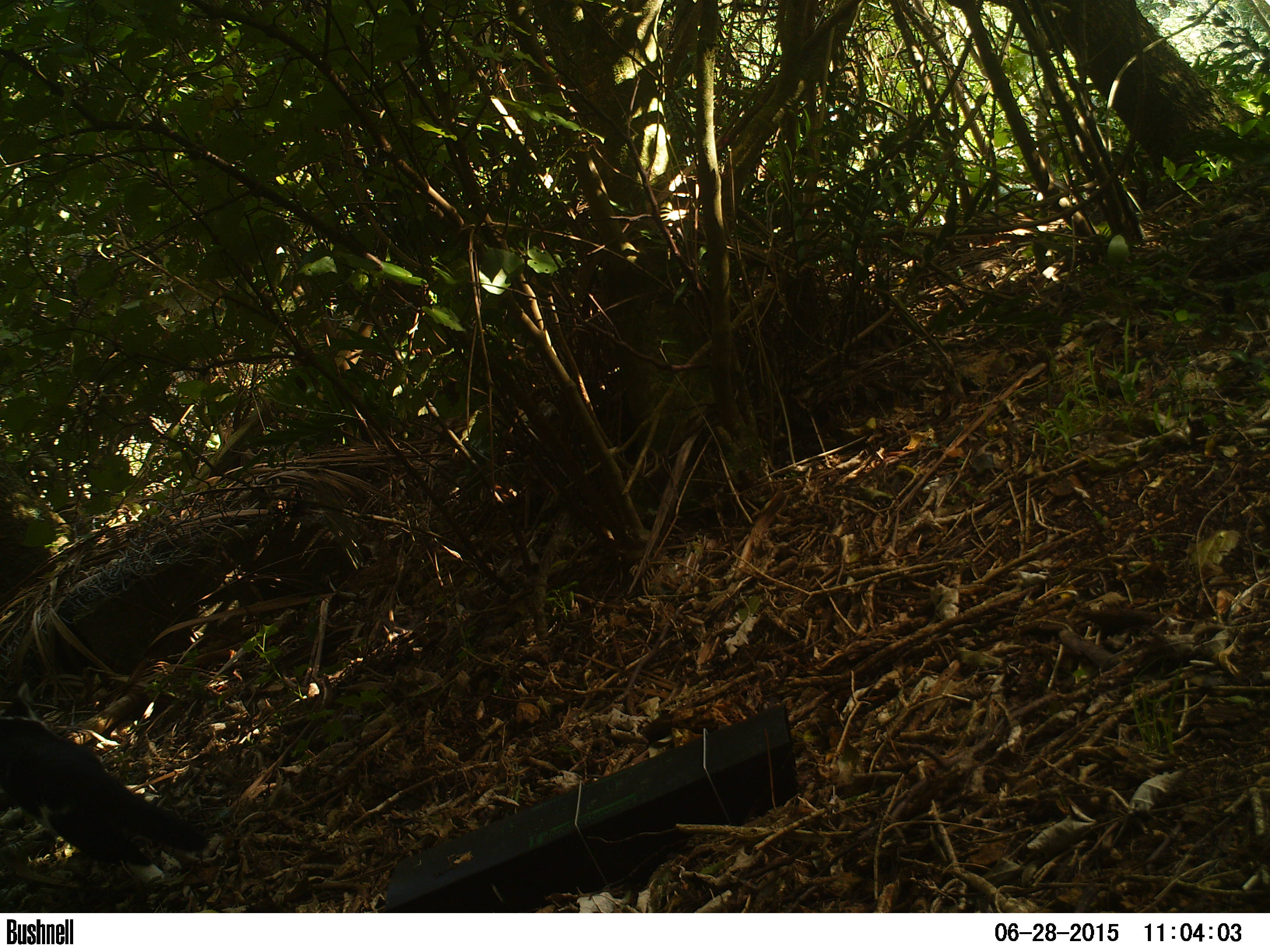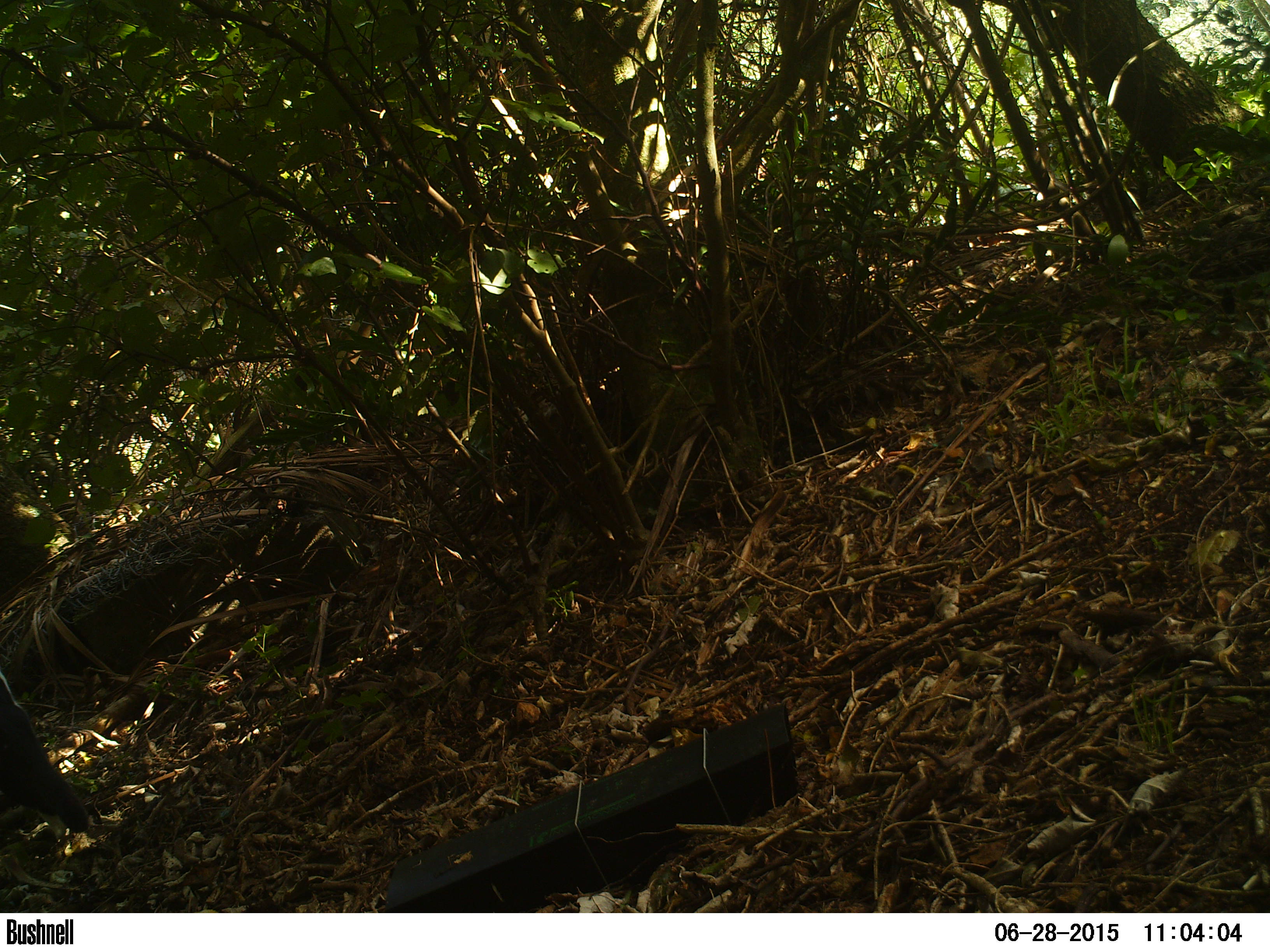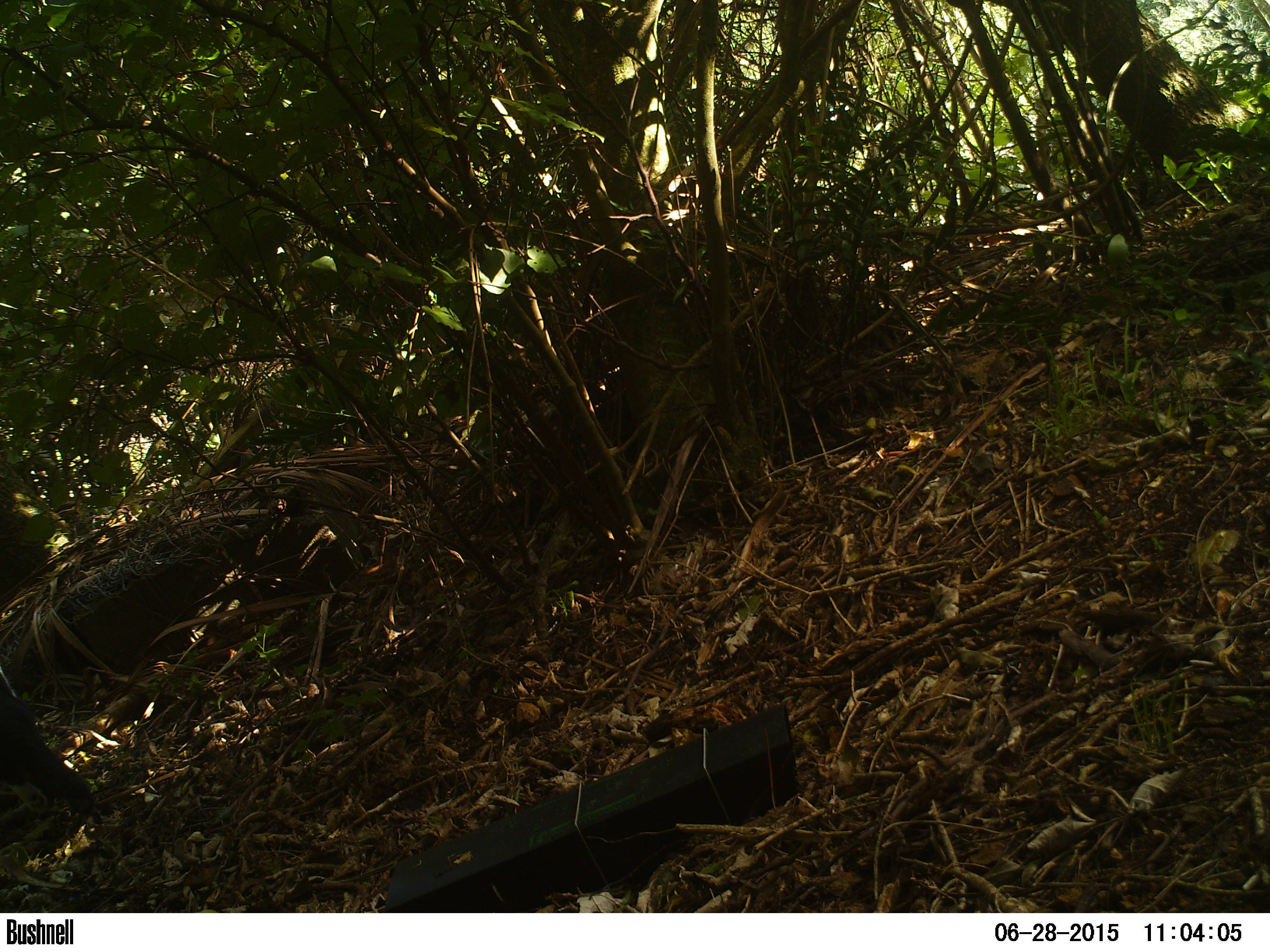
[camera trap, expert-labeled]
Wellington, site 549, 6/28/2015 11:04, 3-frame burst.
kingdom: Animalia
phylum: Chordata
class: Mammalia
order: Carnivora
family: Felidae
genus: Felis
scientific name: Felis catus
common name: cat